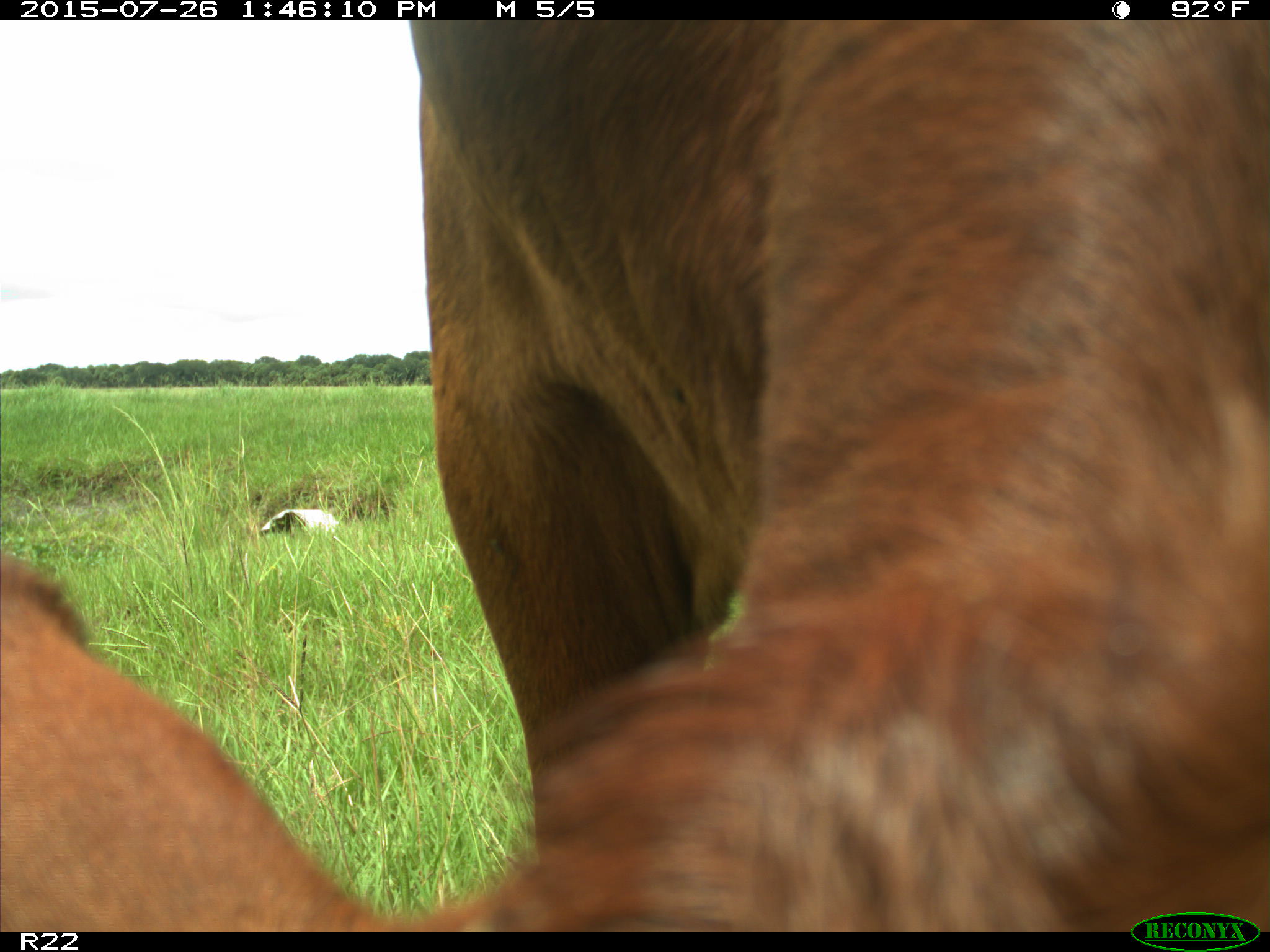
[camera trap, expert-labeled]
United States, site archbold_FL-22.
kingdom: Animalia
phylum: Chordata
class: Mammalia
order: Artiodactyla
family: Bovidae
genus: Bos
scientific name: Bos taurus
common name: domestic cow